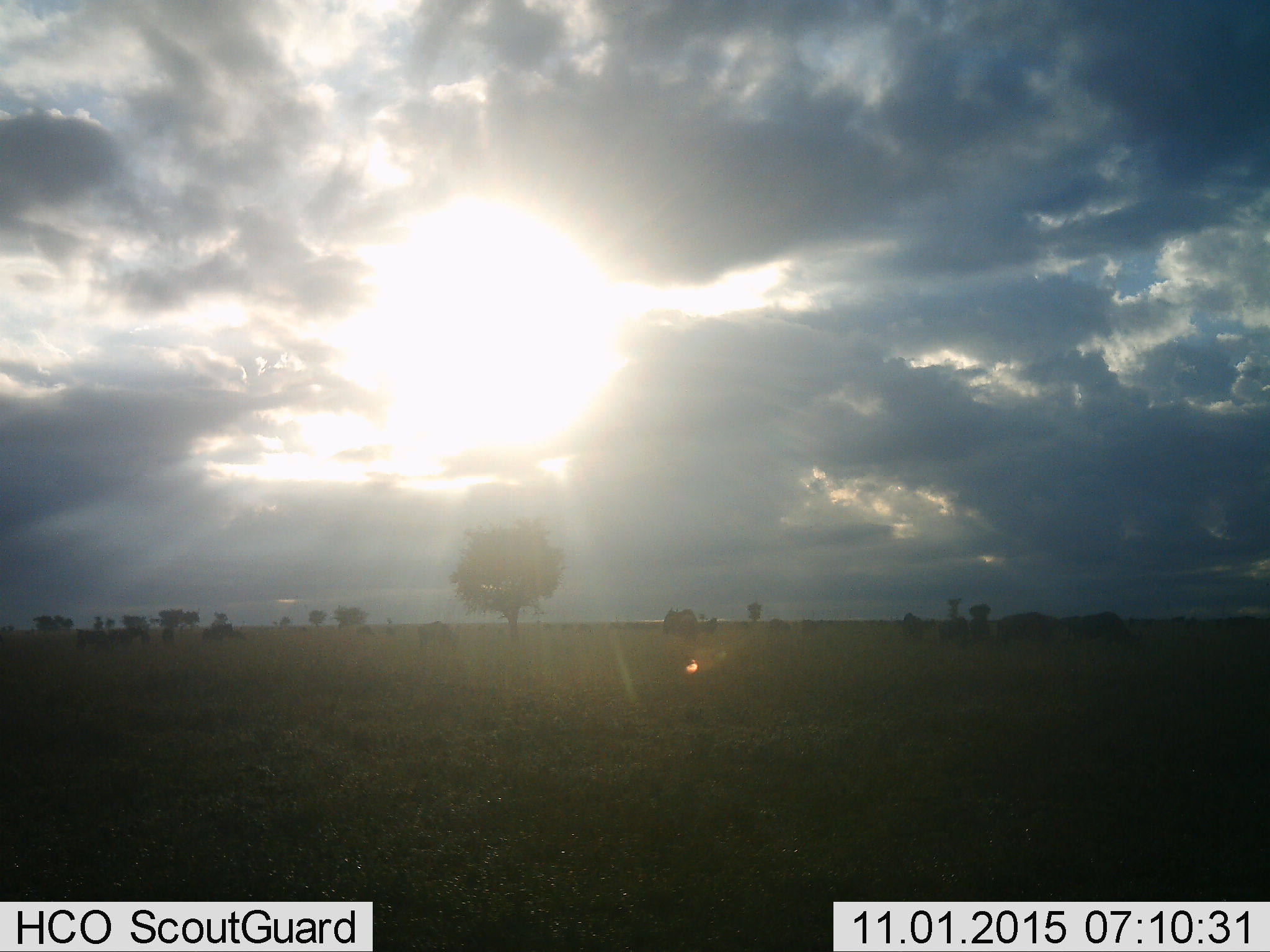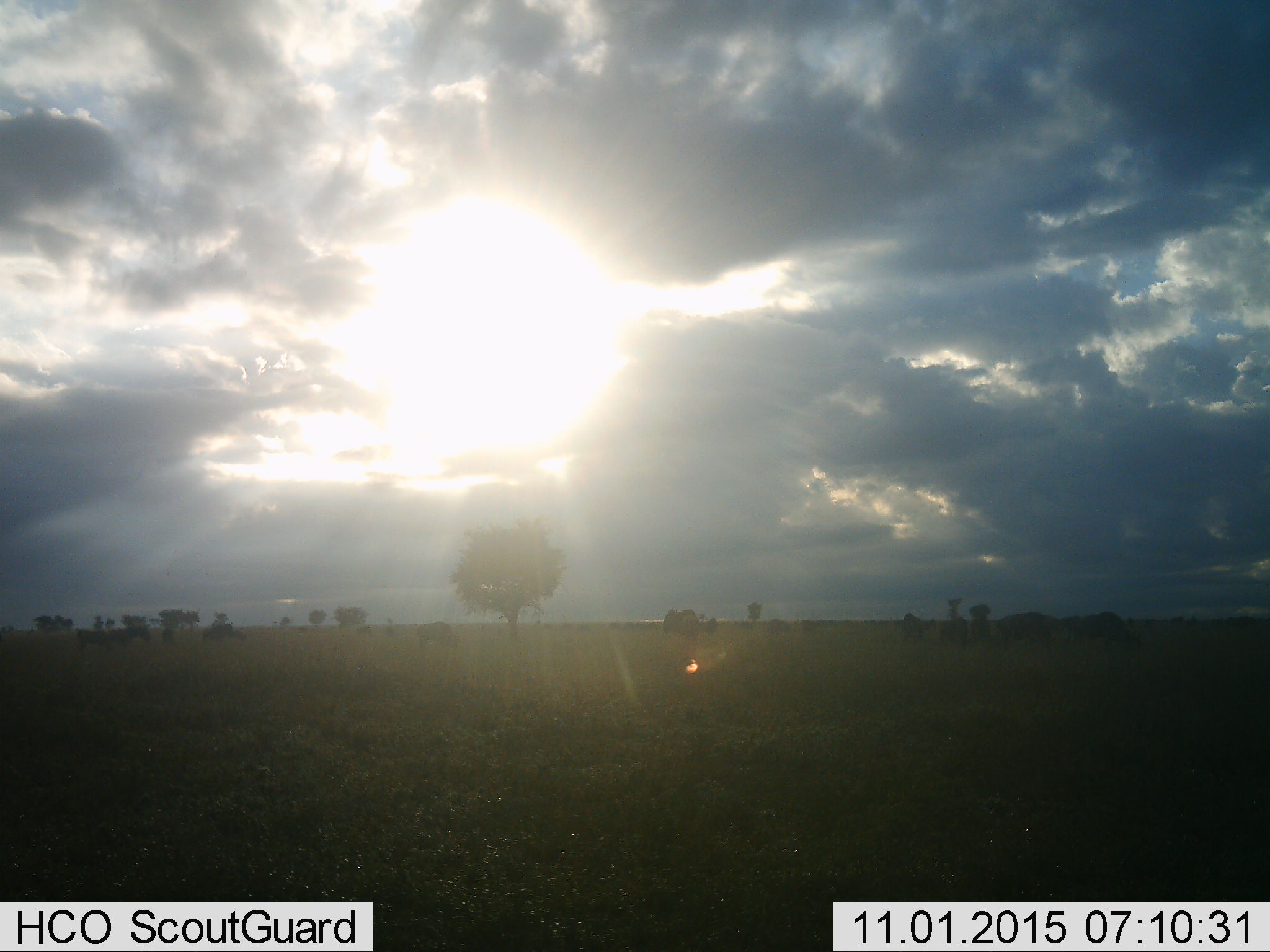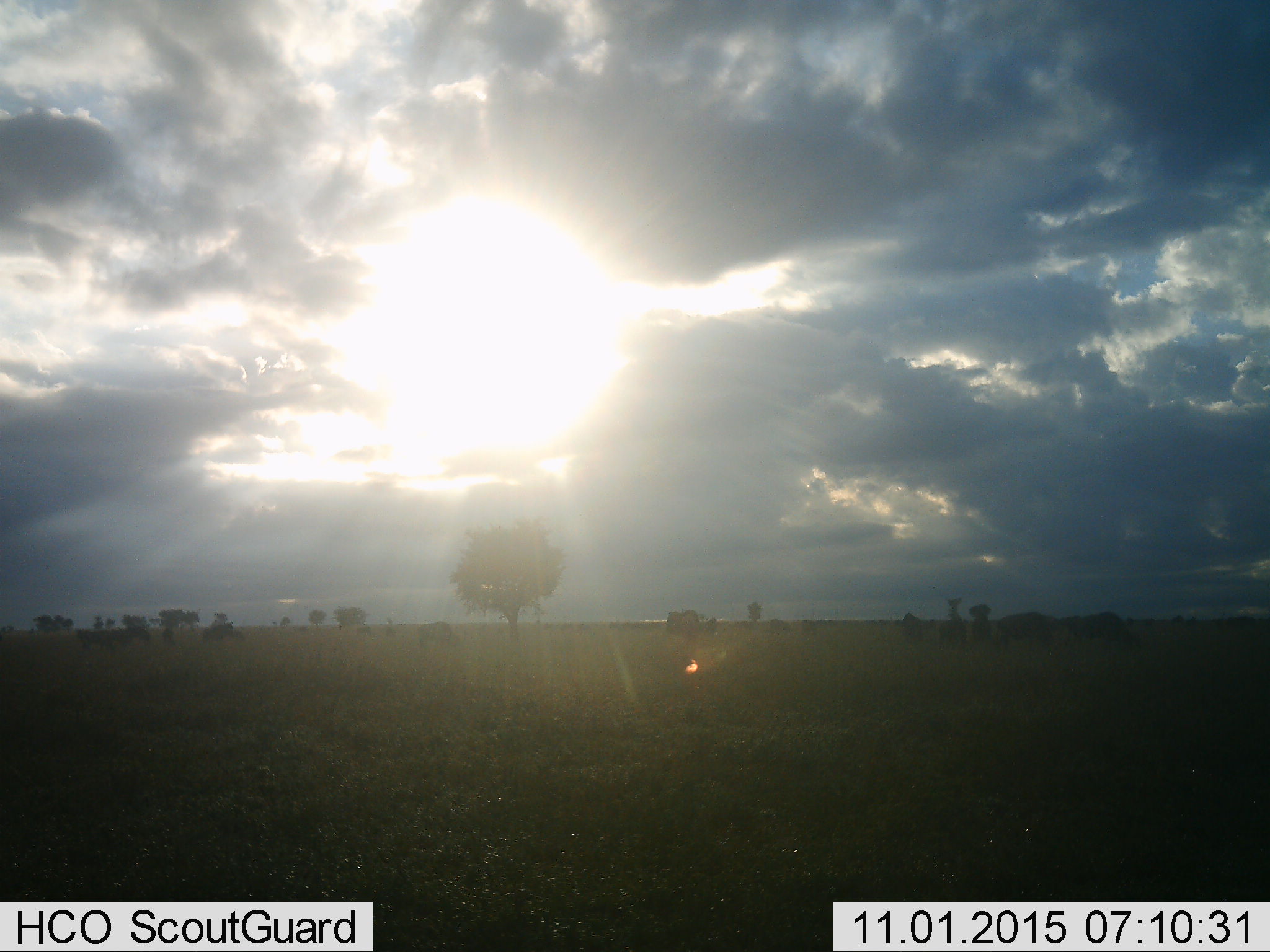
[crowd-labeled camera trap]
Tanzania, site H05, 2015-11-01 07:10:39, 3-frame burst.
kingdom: Animalia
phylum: Chordata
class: Mammalia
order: Artiodactyla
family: Bovidae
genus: Connochaetes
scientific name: Connochaetes taurinus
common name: blue wildebeest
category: wildebeest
Wildebeest (blue wildebeest) (Connochaetes taurinus), count 5. Behavior (volunteer vote fractions): standing 43%, resting 0%, moving 14%, interacting 0%. Young present (vote fraction): 0%. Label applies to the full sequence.